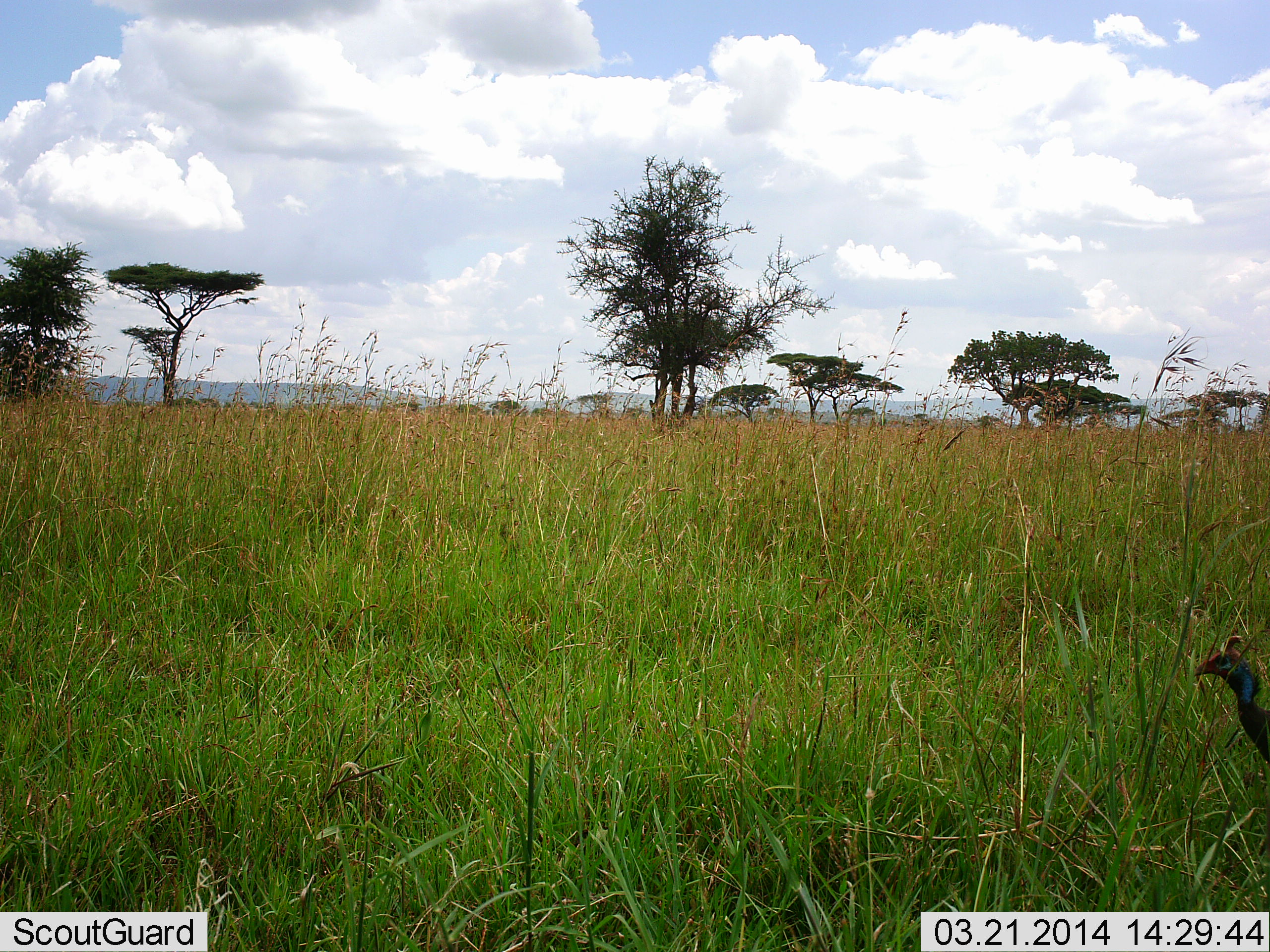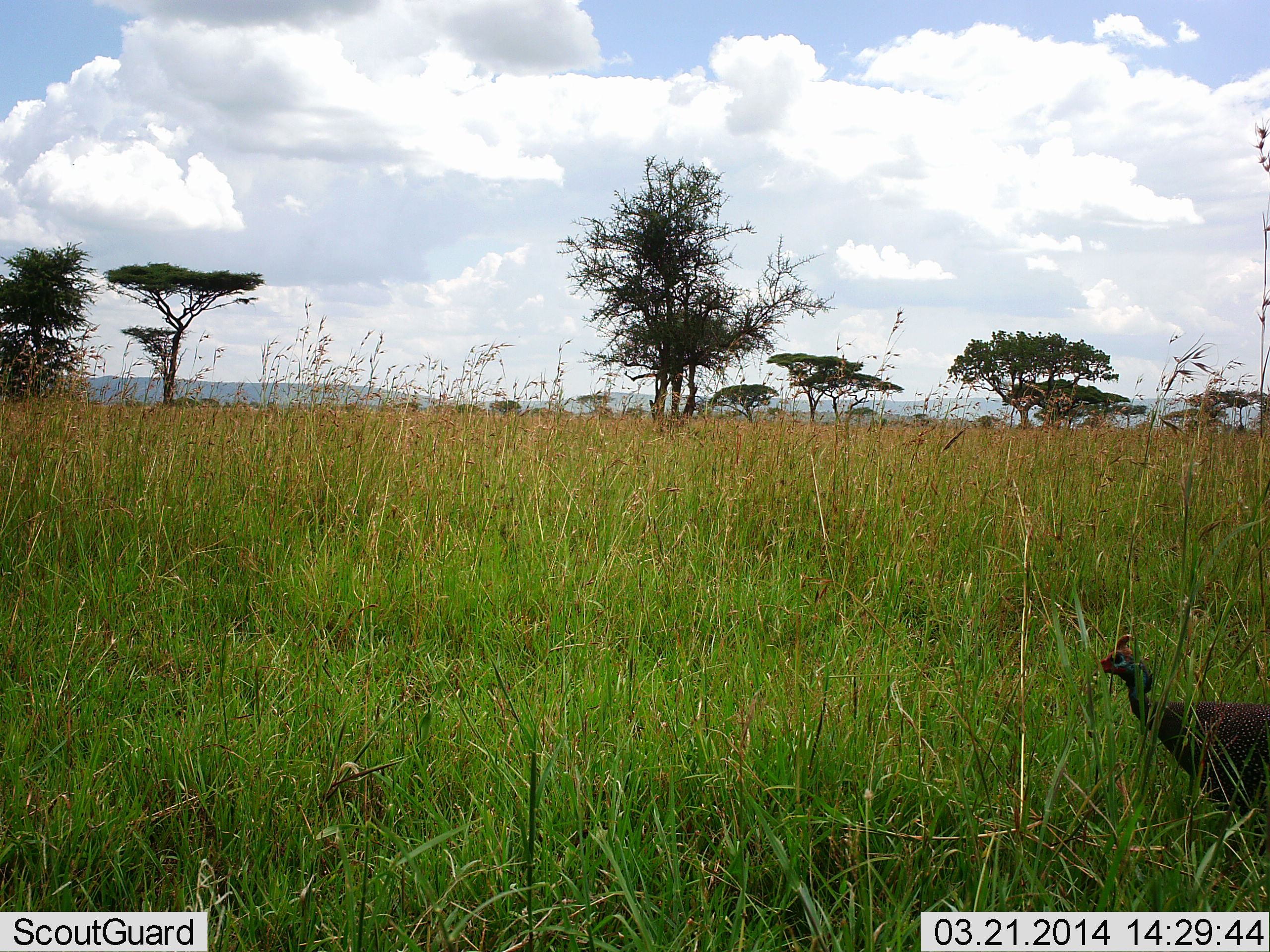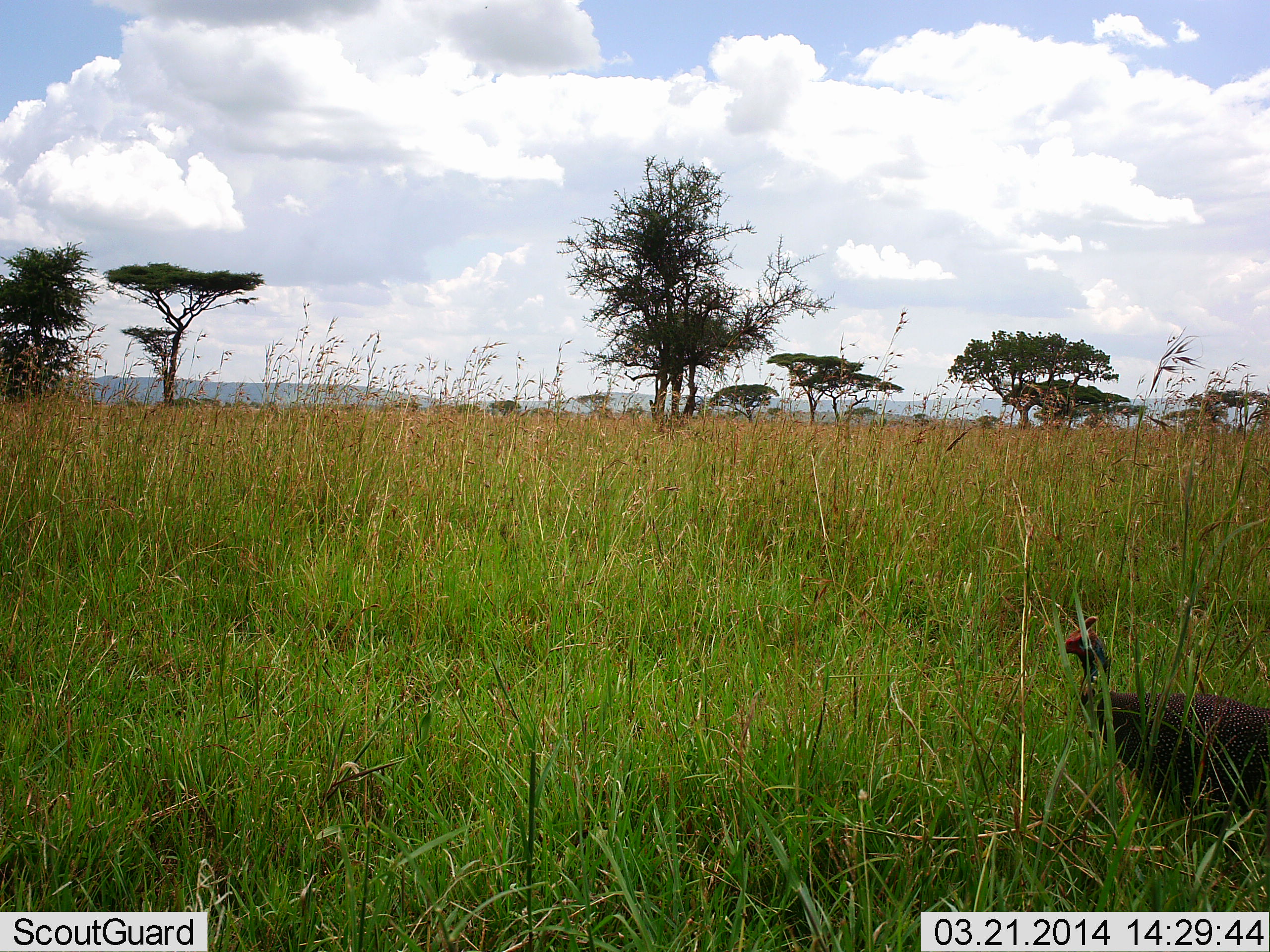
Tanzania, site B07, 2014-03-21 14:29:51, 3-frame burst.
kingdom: Animalia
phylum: Chordata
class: Aves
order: Galliformes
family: Numididae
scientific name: Numididae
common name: guinea fowl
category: guineafowl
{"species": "guineafowl (guinea fowl) (Numididae)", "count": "1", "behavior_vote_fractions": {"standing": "0%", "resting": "0%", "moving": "100%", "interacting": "0%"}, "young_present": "0%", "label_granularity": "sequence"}